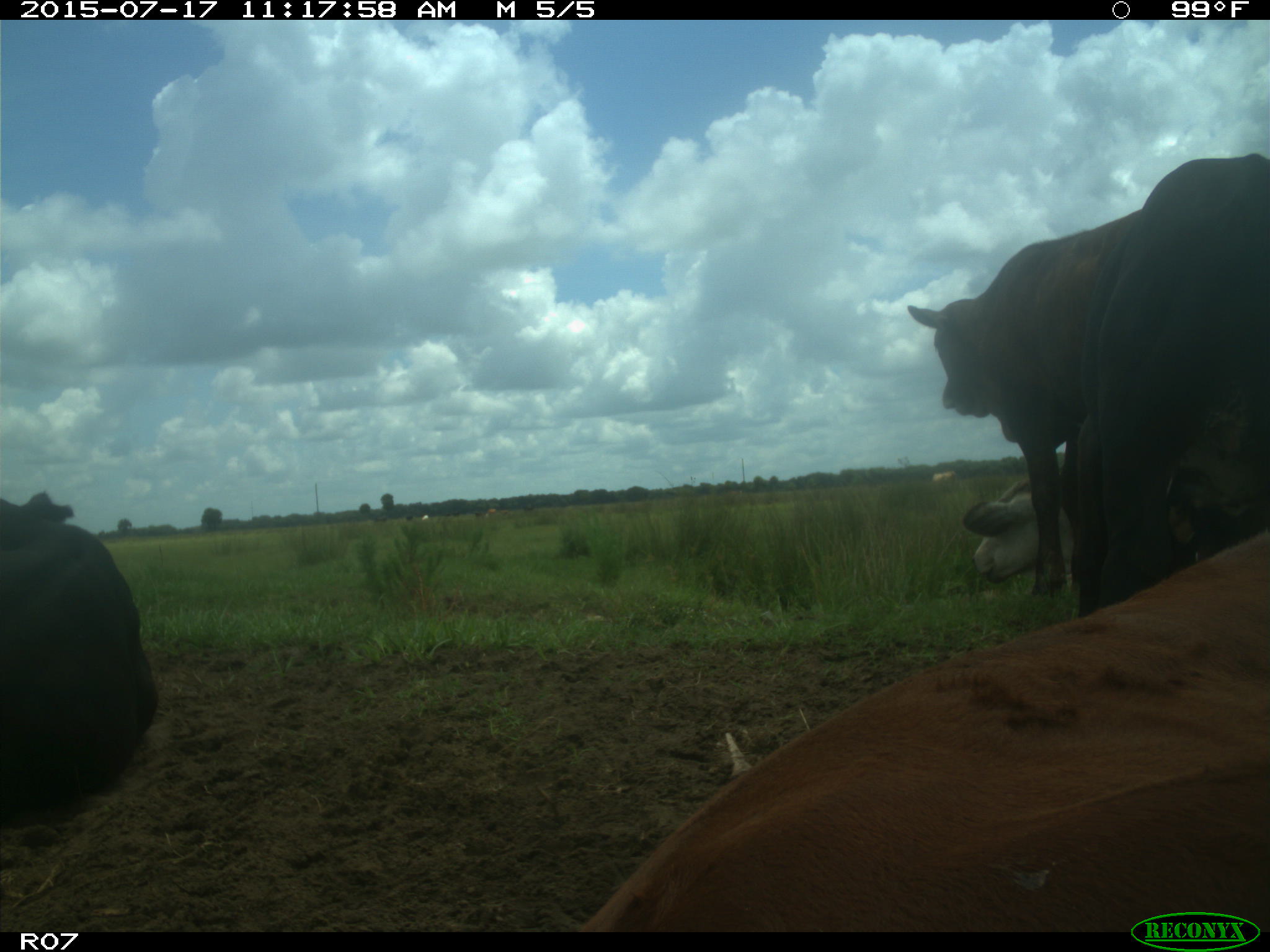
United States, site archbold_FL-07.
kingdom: Animalia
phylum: Chordata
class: Mammalia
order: Artiodactyla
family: Bovidae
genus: Bos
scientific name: Bos taurus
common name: domestic cow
Bos taurus (domestic cow).